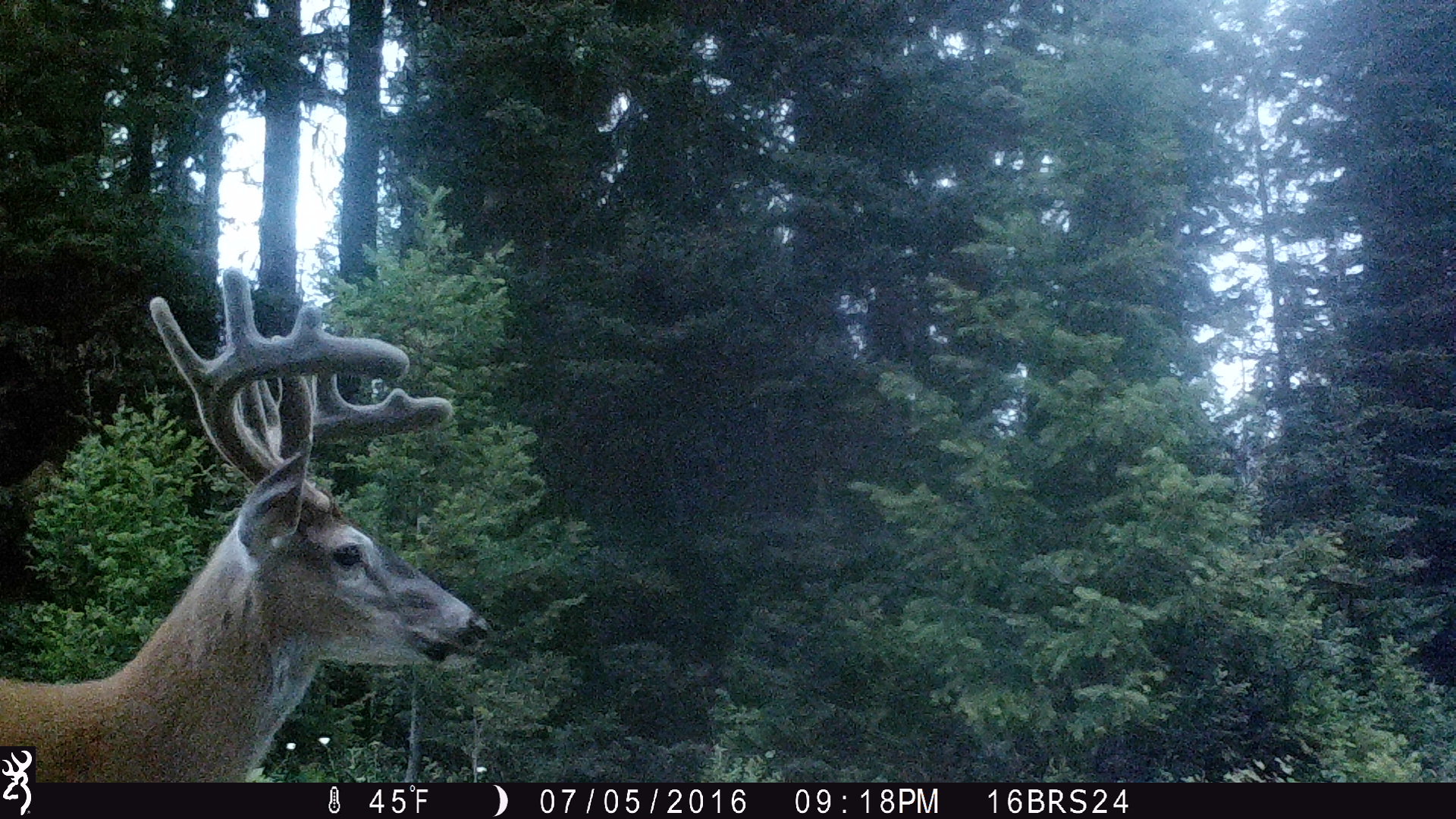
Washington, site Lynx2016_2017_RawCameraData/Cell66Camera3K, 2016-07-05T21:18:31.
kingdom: Animalia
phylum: Chordata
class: Mammalia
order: Artiodactyla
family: Cervidae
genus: Odocoileus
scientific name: Odocoileus virginianus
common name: white-tailed deer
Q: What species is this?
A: Odocoileus virginianus (white-tailed deer).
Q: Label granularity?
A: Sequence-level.